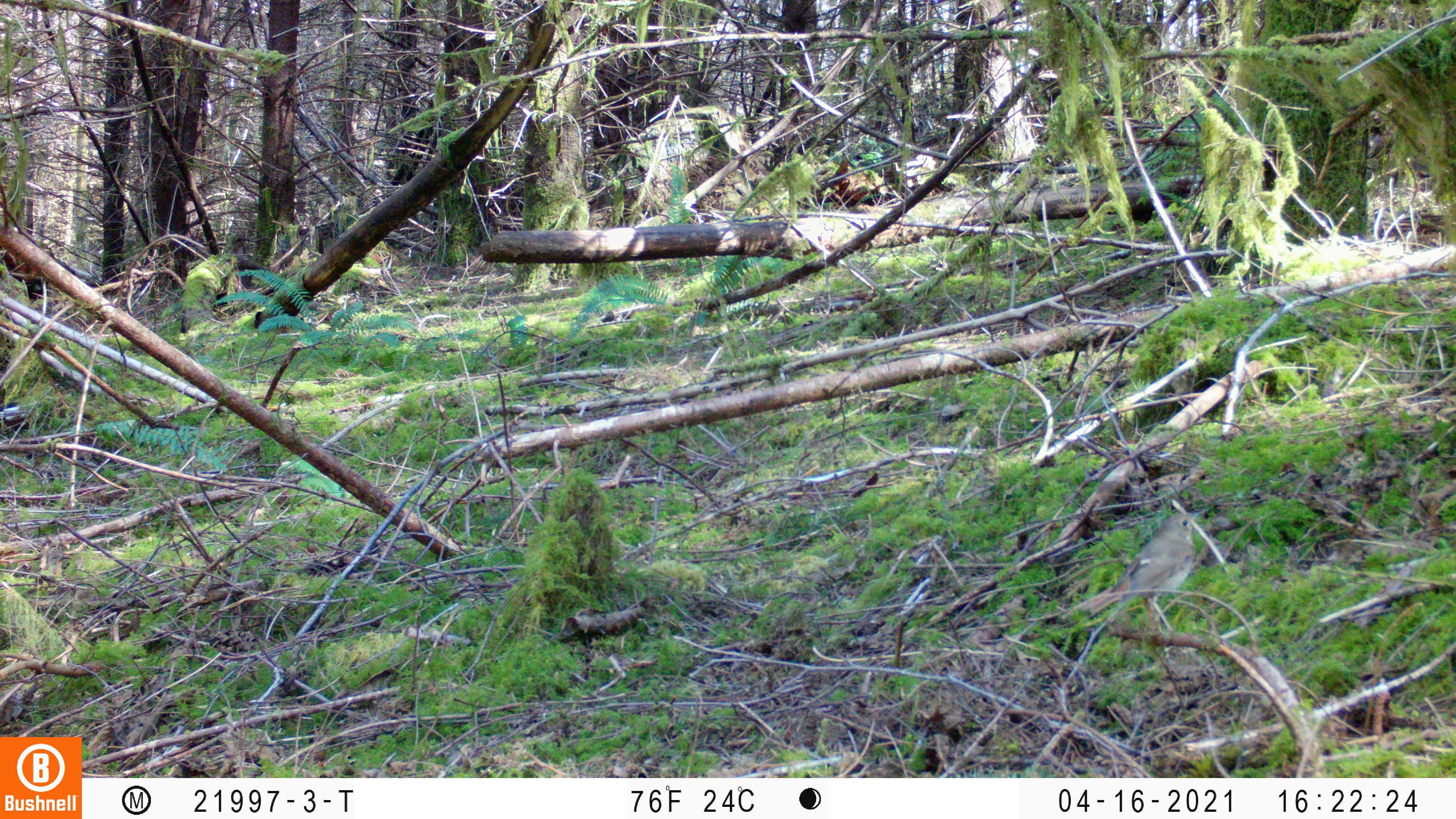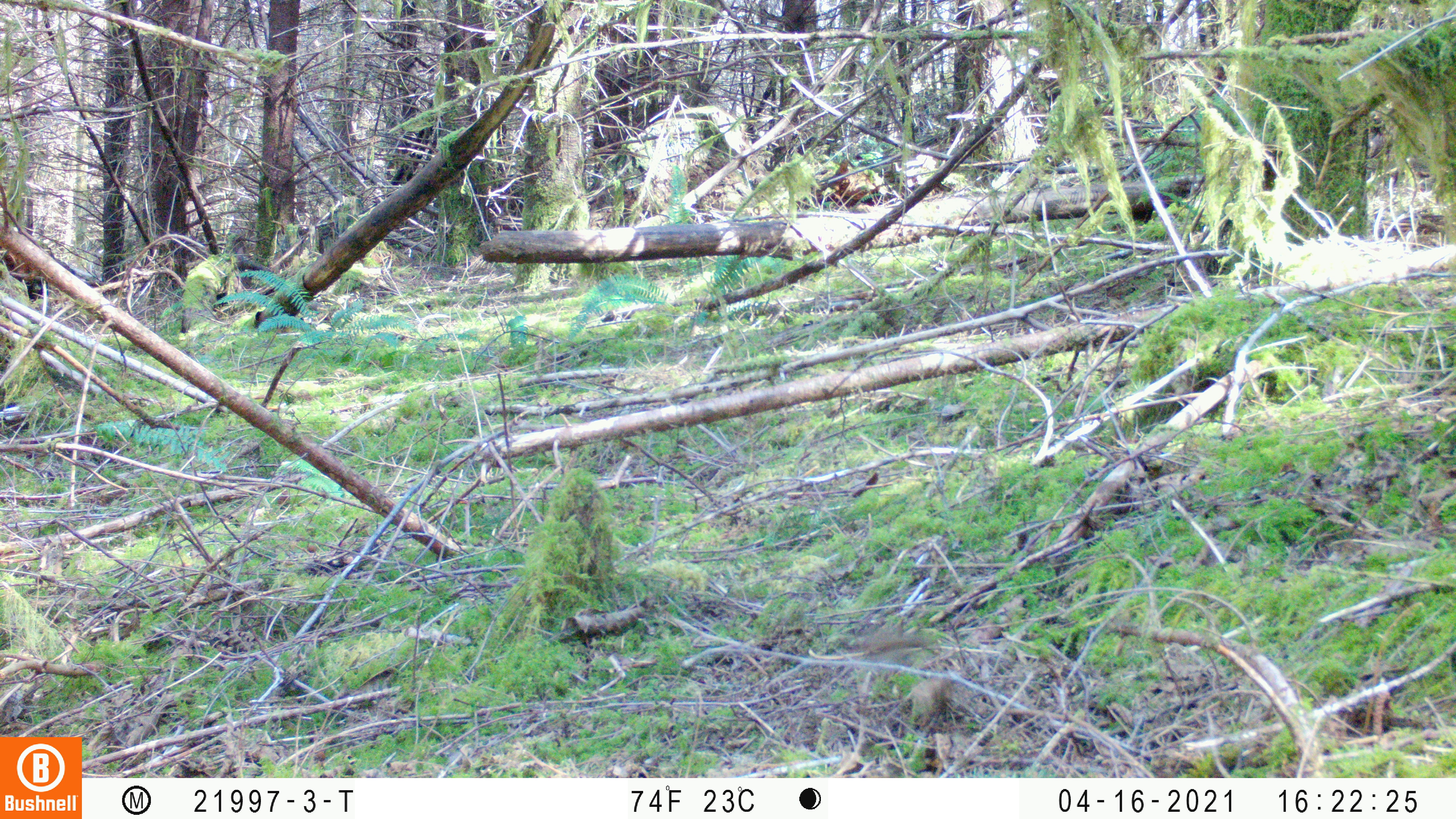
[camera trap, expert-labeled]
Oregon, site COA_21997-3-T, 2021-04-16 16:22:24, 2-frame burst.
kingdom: Animalia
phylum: Chordata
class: Aves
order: Passeriformes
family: Turdidae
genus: Catharus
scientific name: Catharus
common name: brown thrushes and nightingale-thrushes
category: catharus species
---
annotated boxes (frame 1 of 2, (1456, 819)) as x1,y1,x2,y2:
catharus species: 1062,492,1225,652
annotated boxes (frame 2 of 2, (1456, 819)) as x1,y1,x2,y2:
catharus species: 813,602,967,711